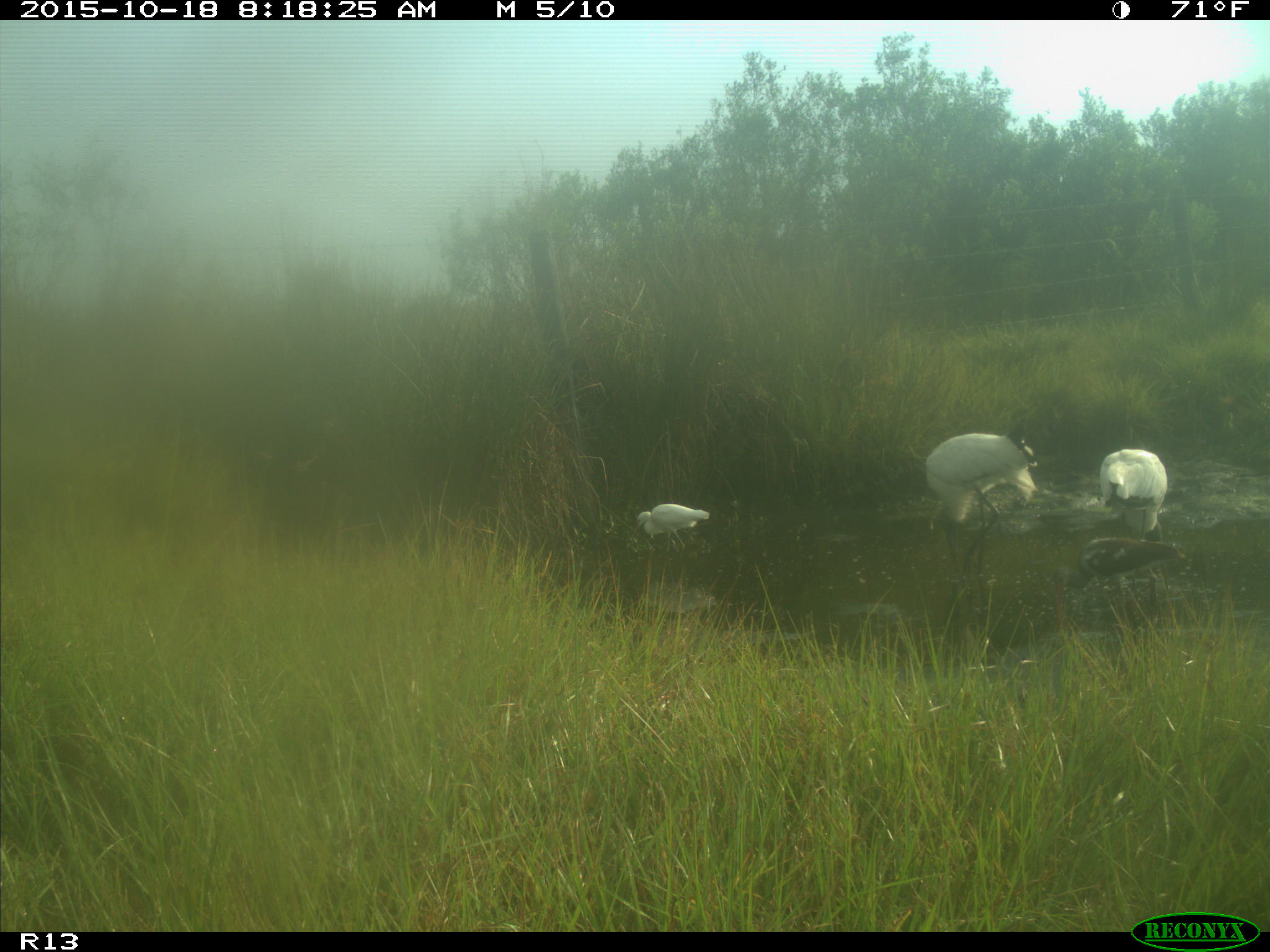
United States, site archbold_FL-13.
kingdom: Animalia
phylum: Chordata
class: Aves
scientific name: Aves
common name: birds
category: unidentified bird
Unidentified bird (birds) (Aves).